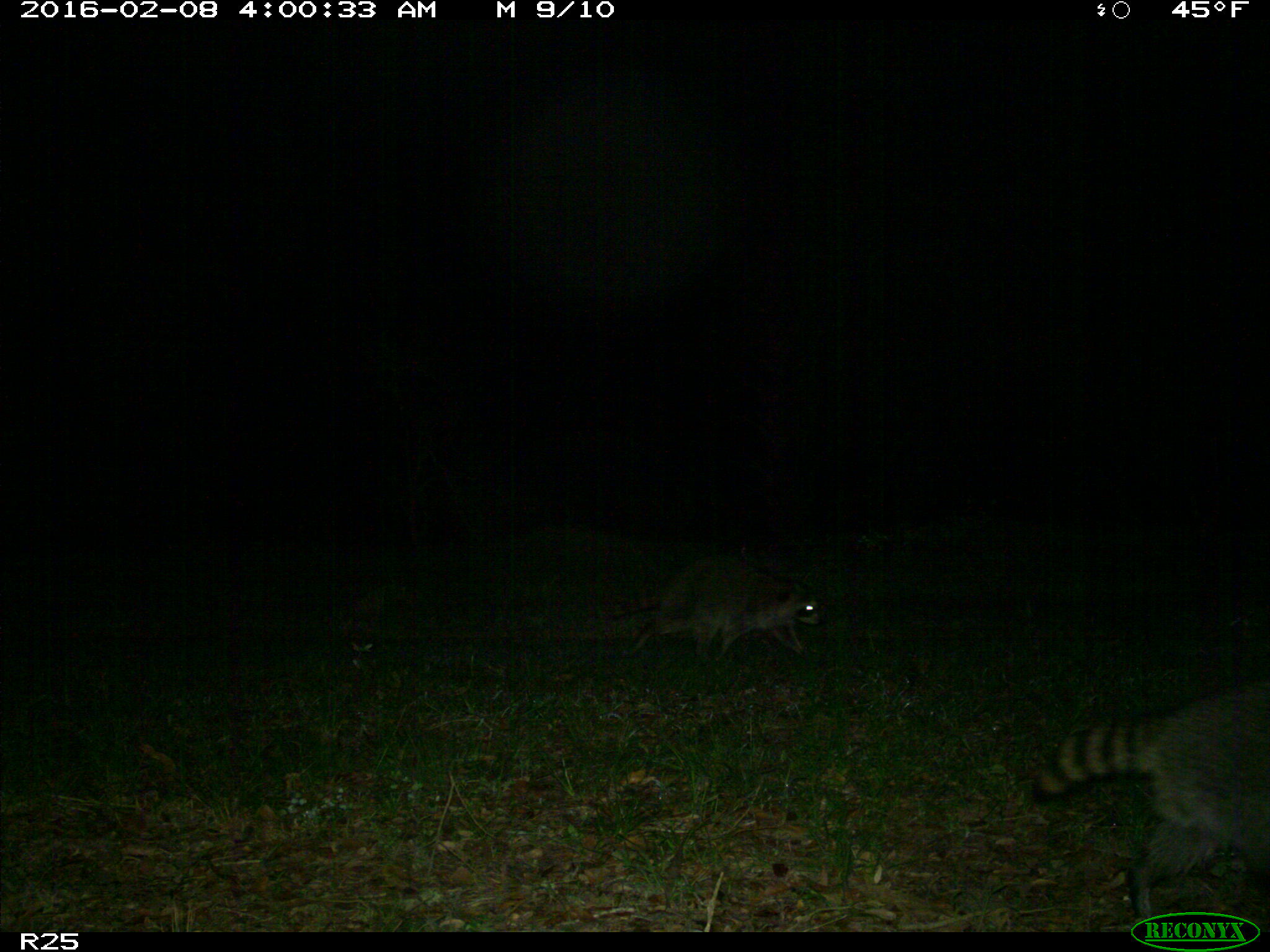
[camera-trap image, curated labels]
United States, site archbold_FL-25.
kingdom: Animalia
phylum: Chordata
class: Mammalia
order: Carnivora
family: Procyonidae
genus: Procyon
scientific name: Procyon lotor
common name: common raccoon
Procyon lotor (common raccoon).